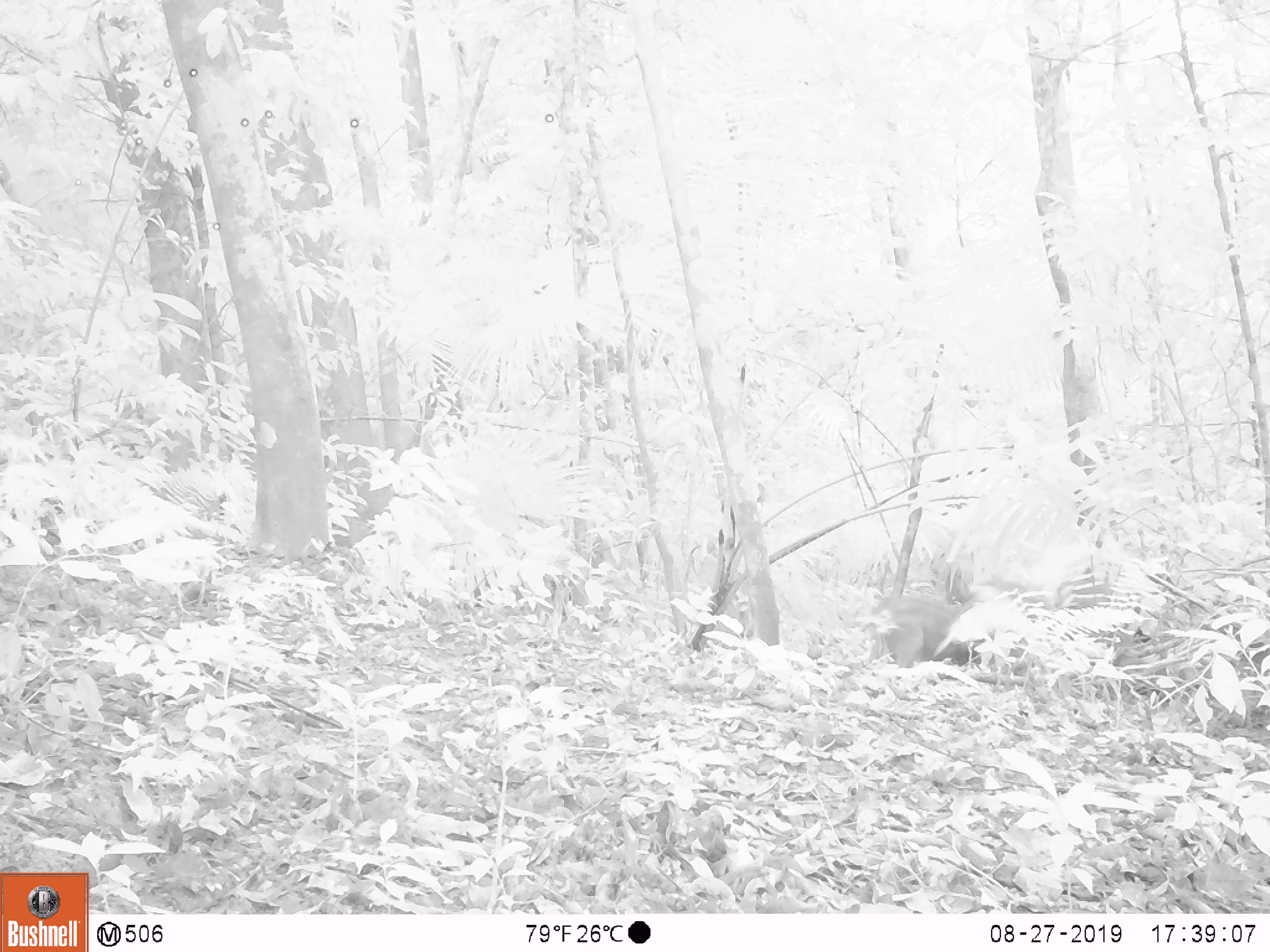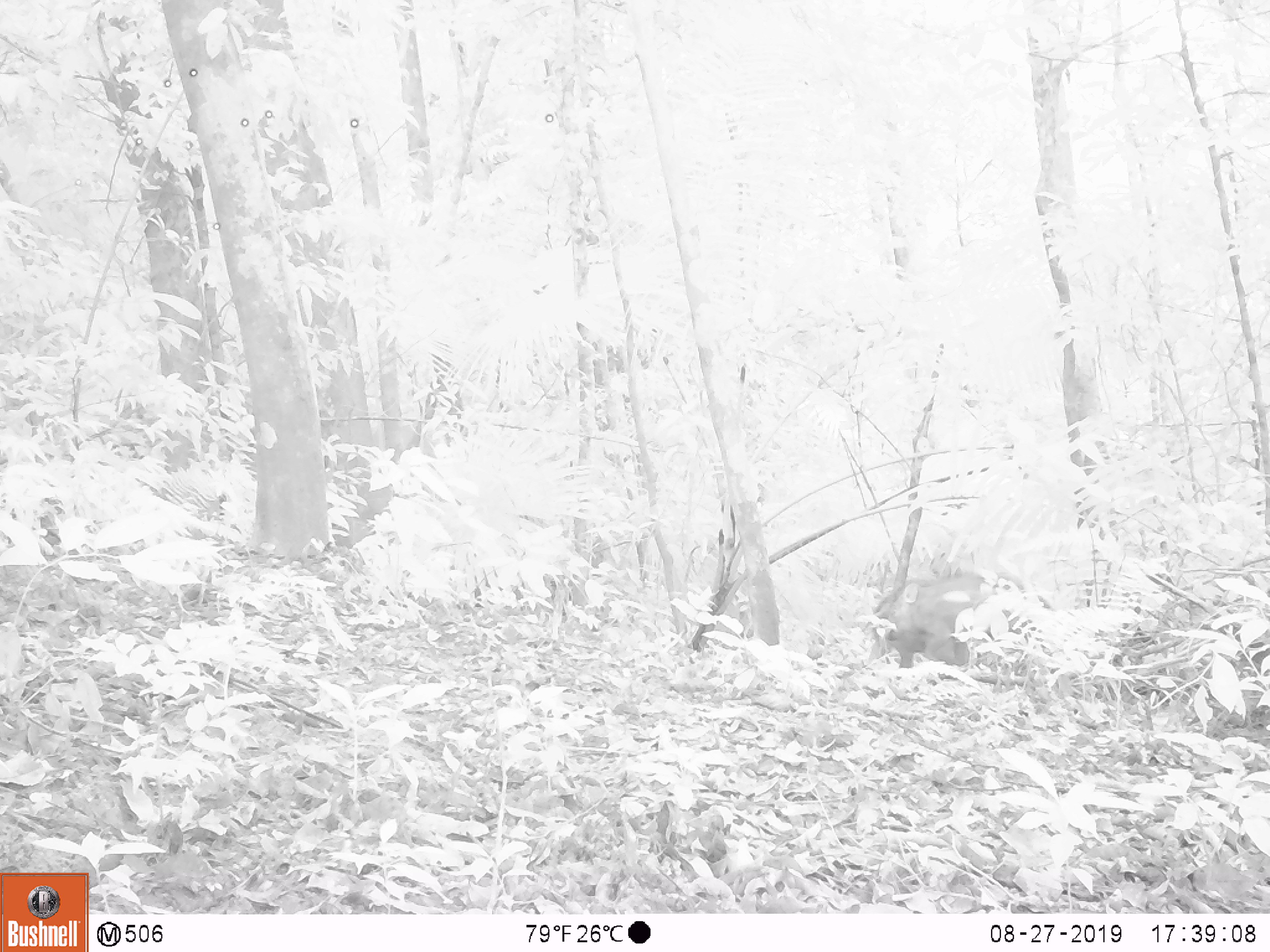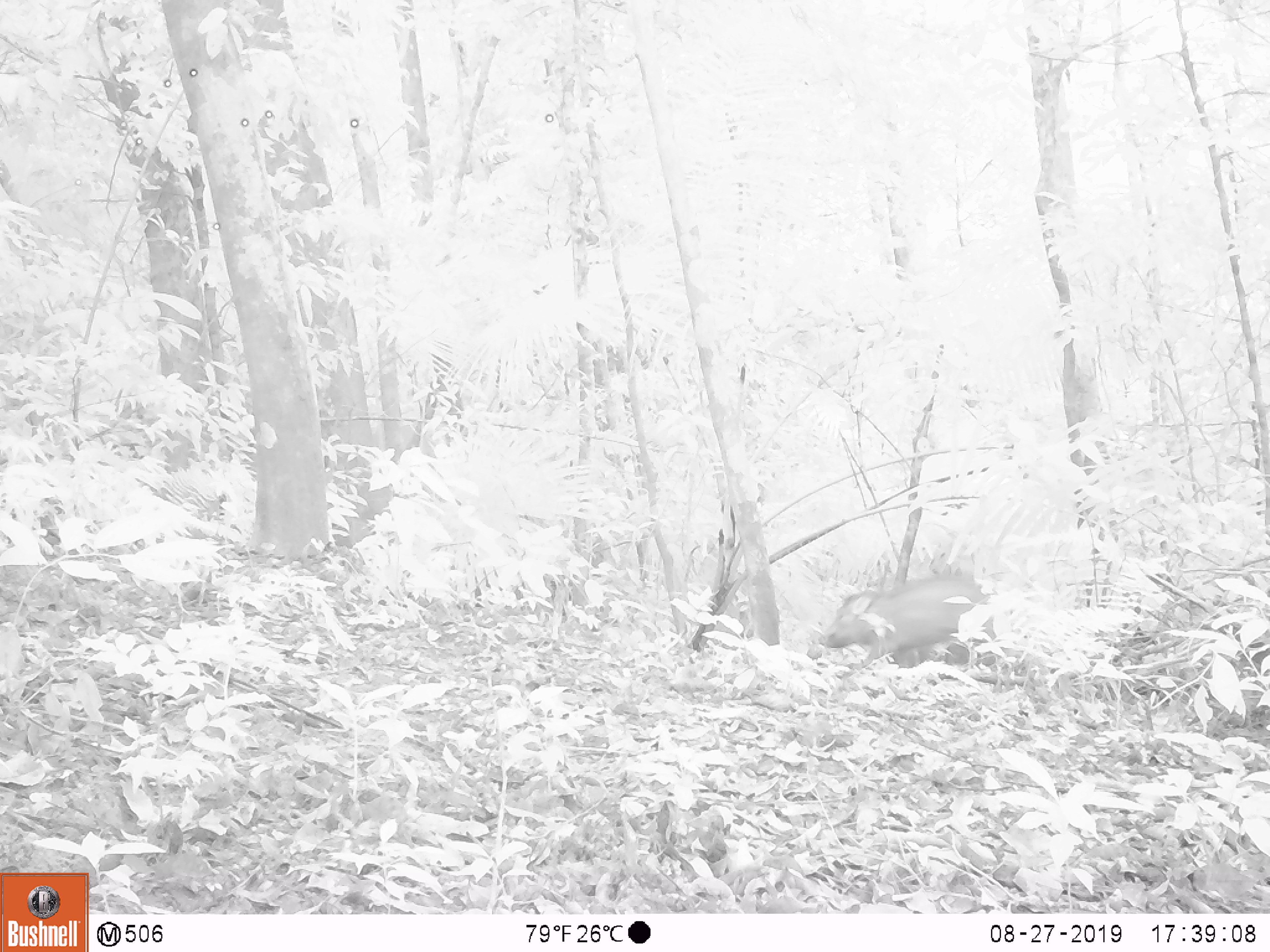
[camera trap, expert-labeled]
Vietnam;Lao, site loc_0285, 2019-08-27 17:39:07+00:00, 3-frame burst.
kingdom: Animalia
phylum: Chordata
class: Mammalia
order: Artiodactyla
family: Suidae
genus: Sus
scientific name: Sus scrofa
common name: eurasian wild pig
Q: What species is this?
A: Eurasian wild pig (Sus scrofa).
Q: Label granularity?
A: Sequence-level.